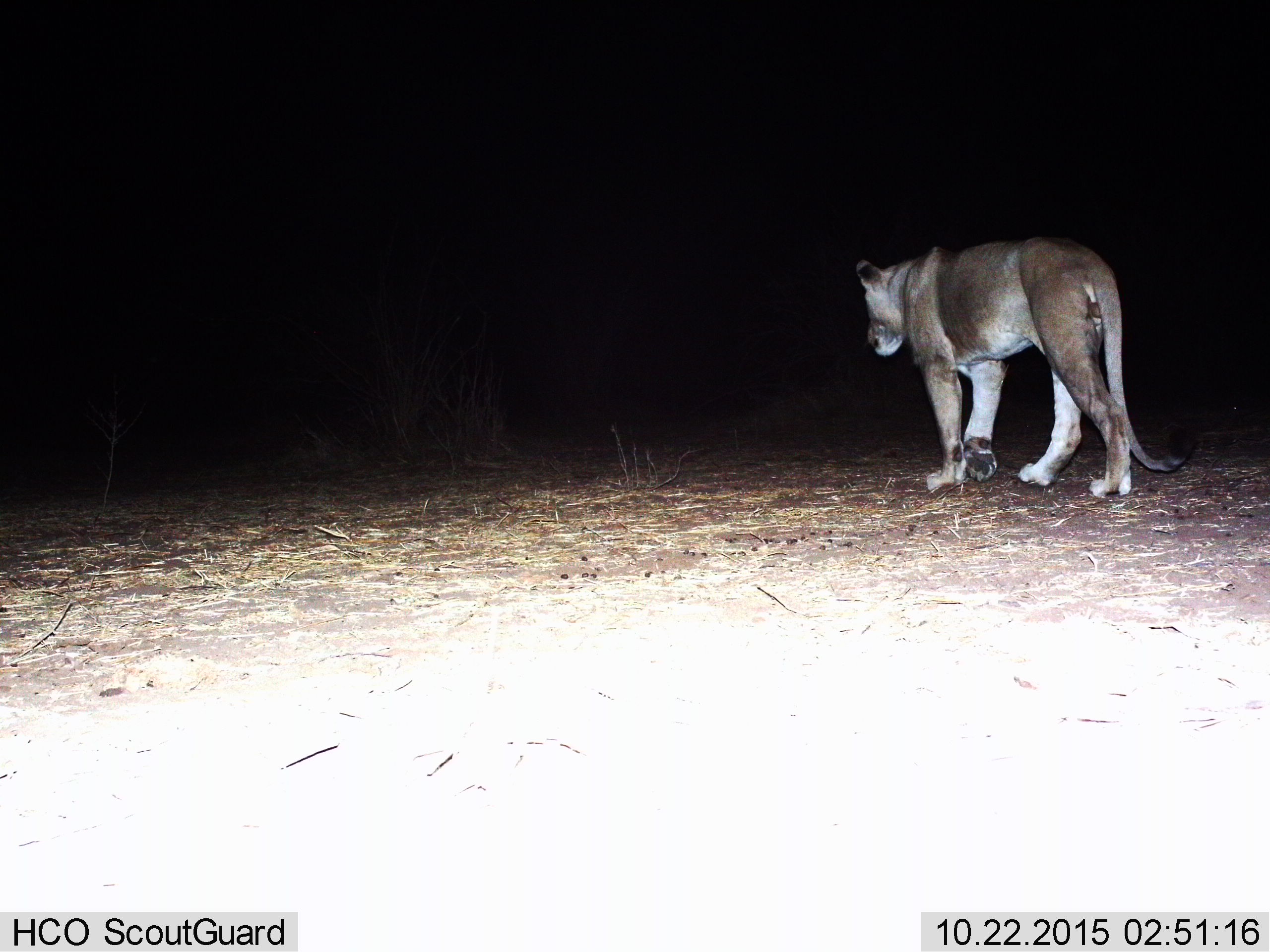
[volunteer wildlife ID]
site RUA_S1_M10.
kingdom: Animalia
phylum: Chordata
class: Mammalia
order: Carnivora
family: Felidae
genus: Panthera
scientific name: Panthera leo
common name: lion female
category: lionfemale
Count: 1.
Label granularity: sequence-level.